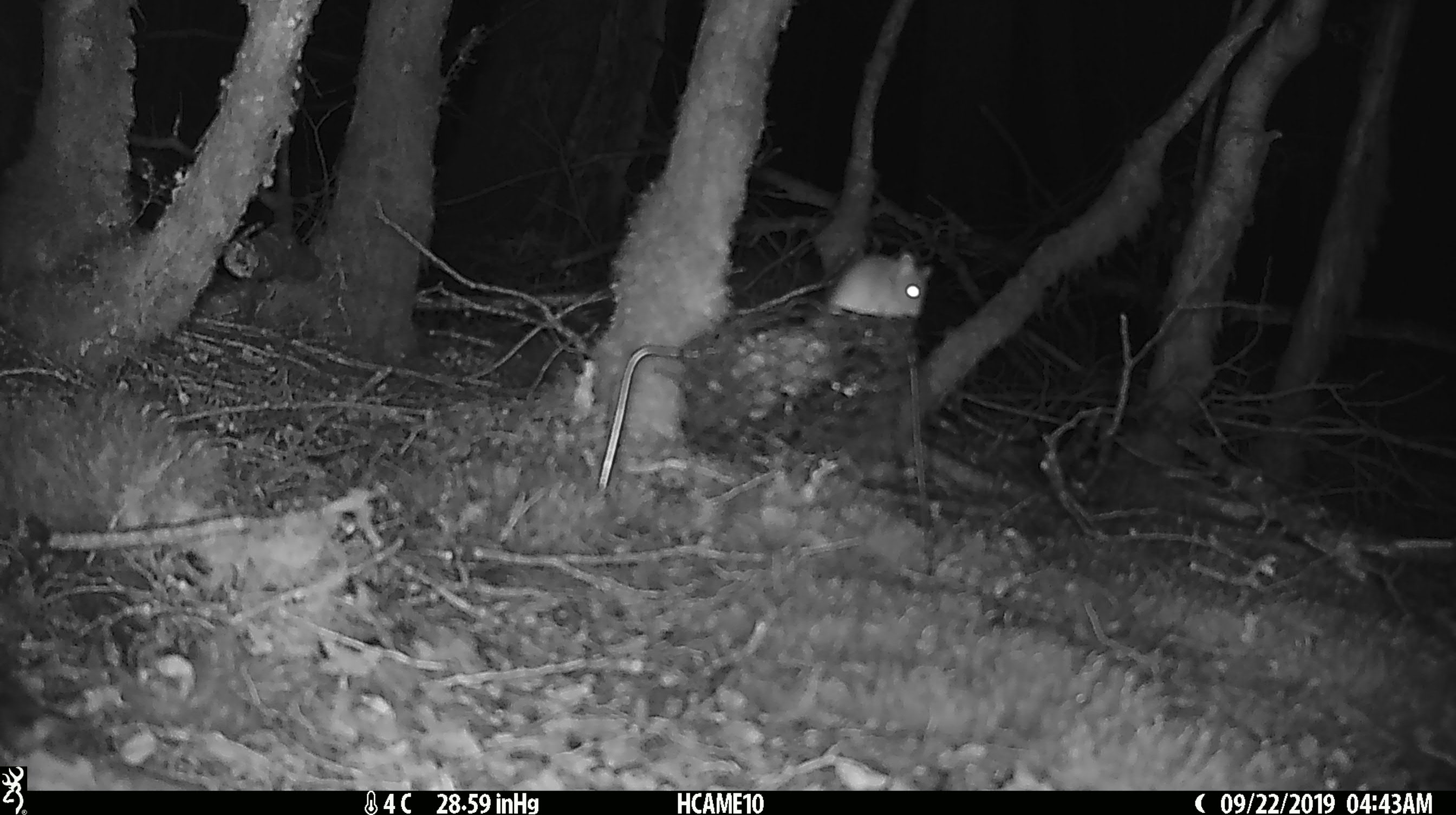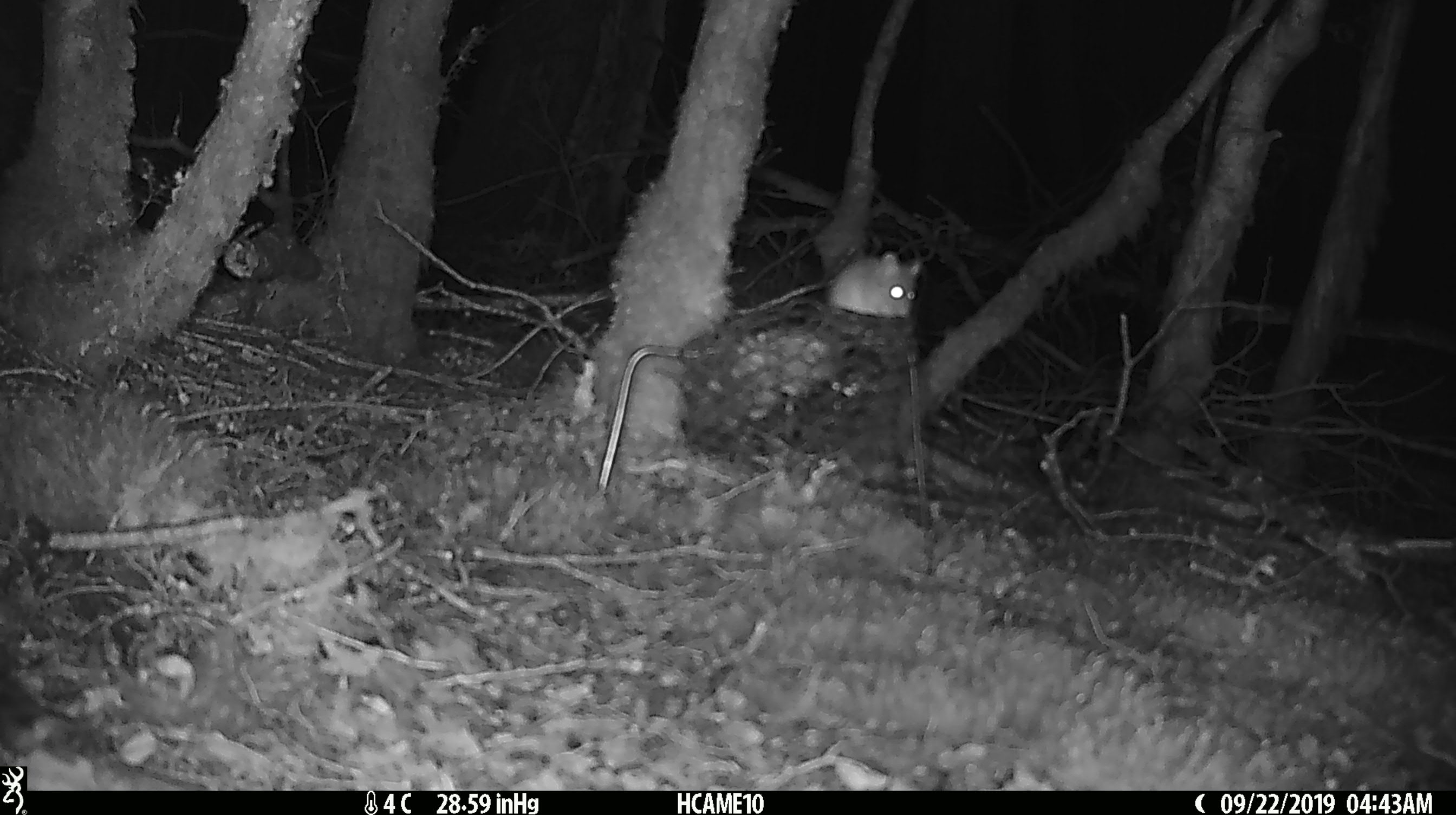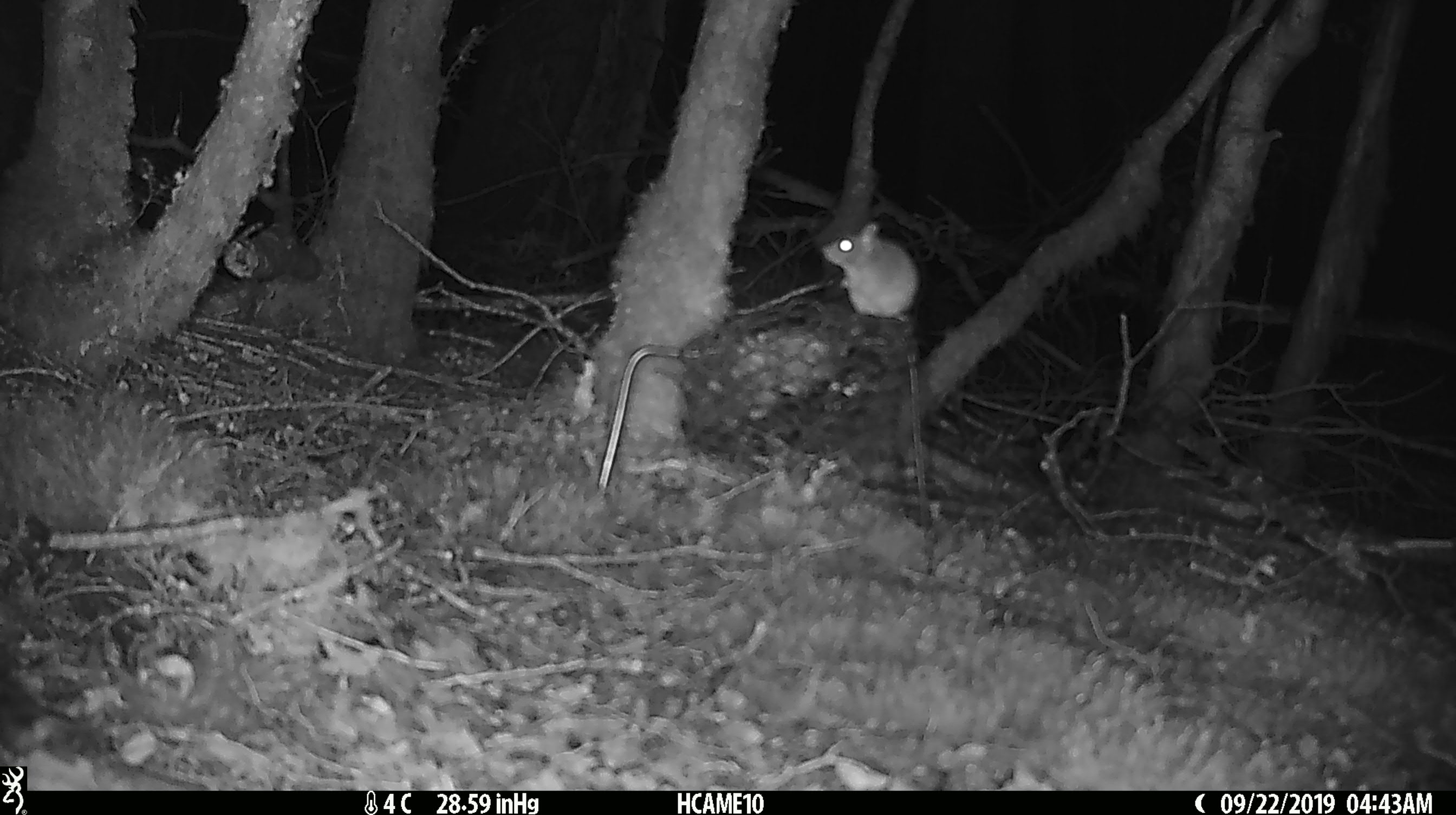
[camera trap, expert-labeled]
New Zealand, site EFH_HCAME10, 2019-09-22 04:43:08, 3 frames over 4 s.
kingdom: Animalia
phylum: Chordata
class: Mammalia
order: Rodentia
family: Muridae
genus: Mus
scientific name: Mus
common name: mouse